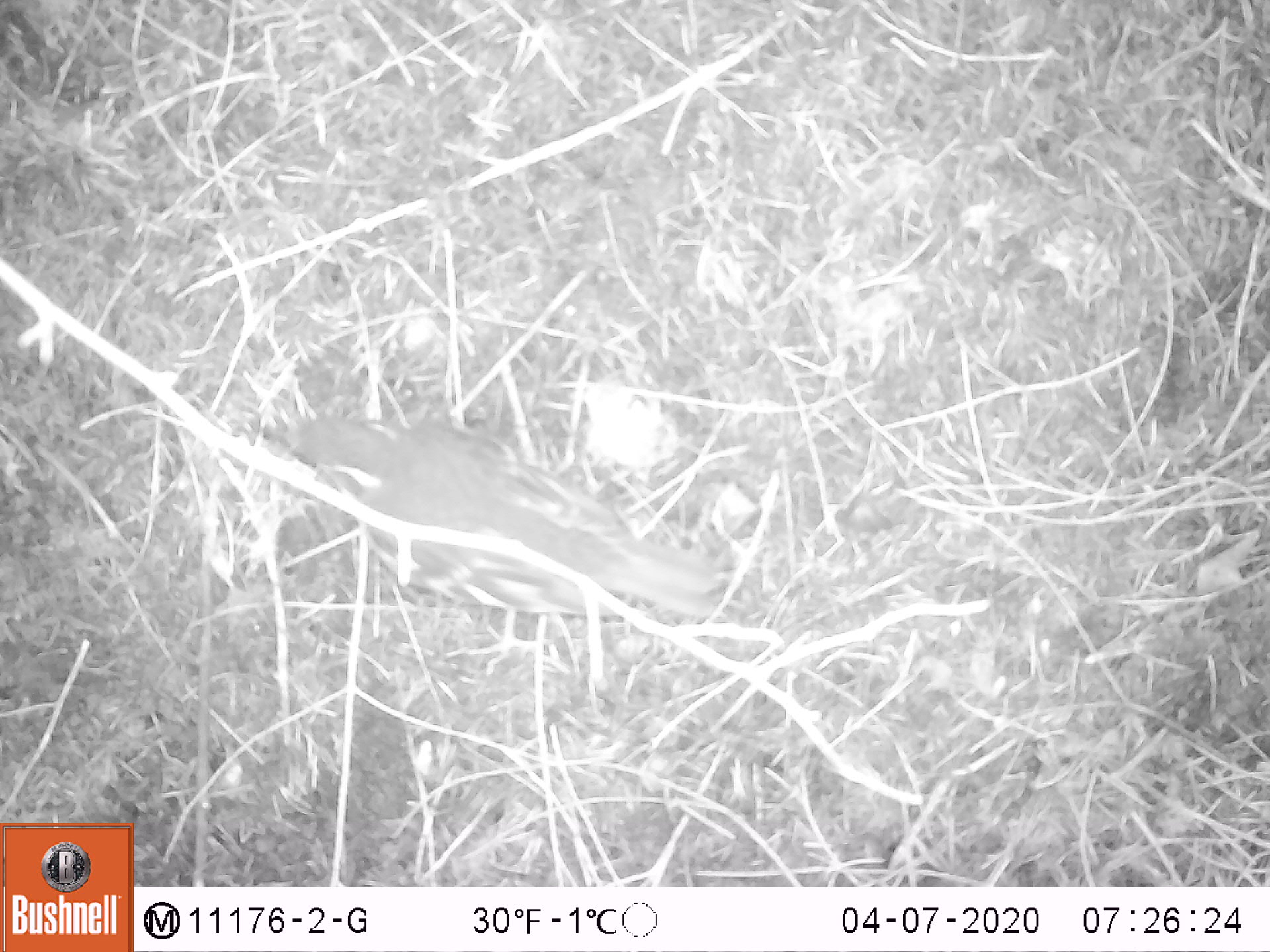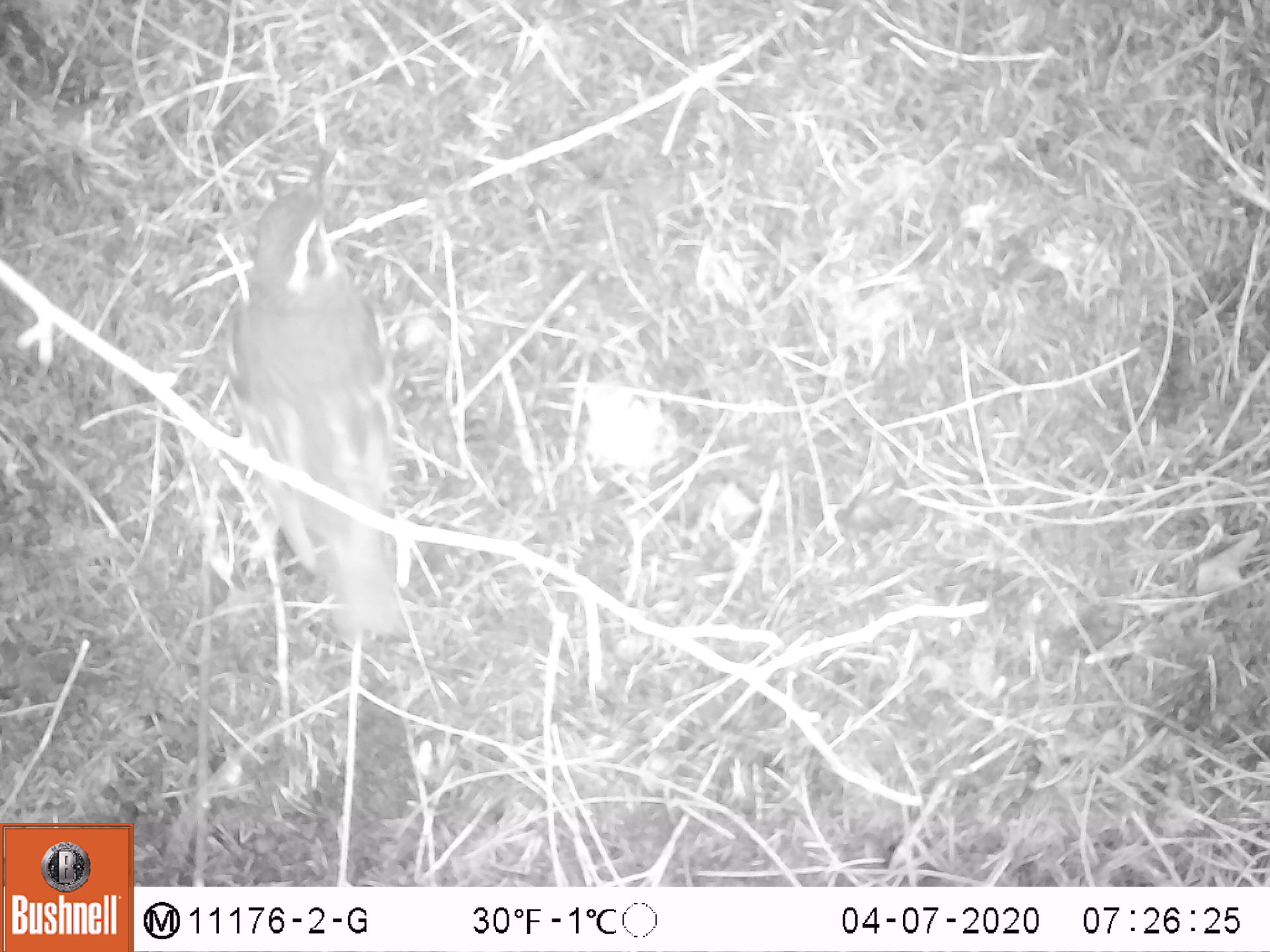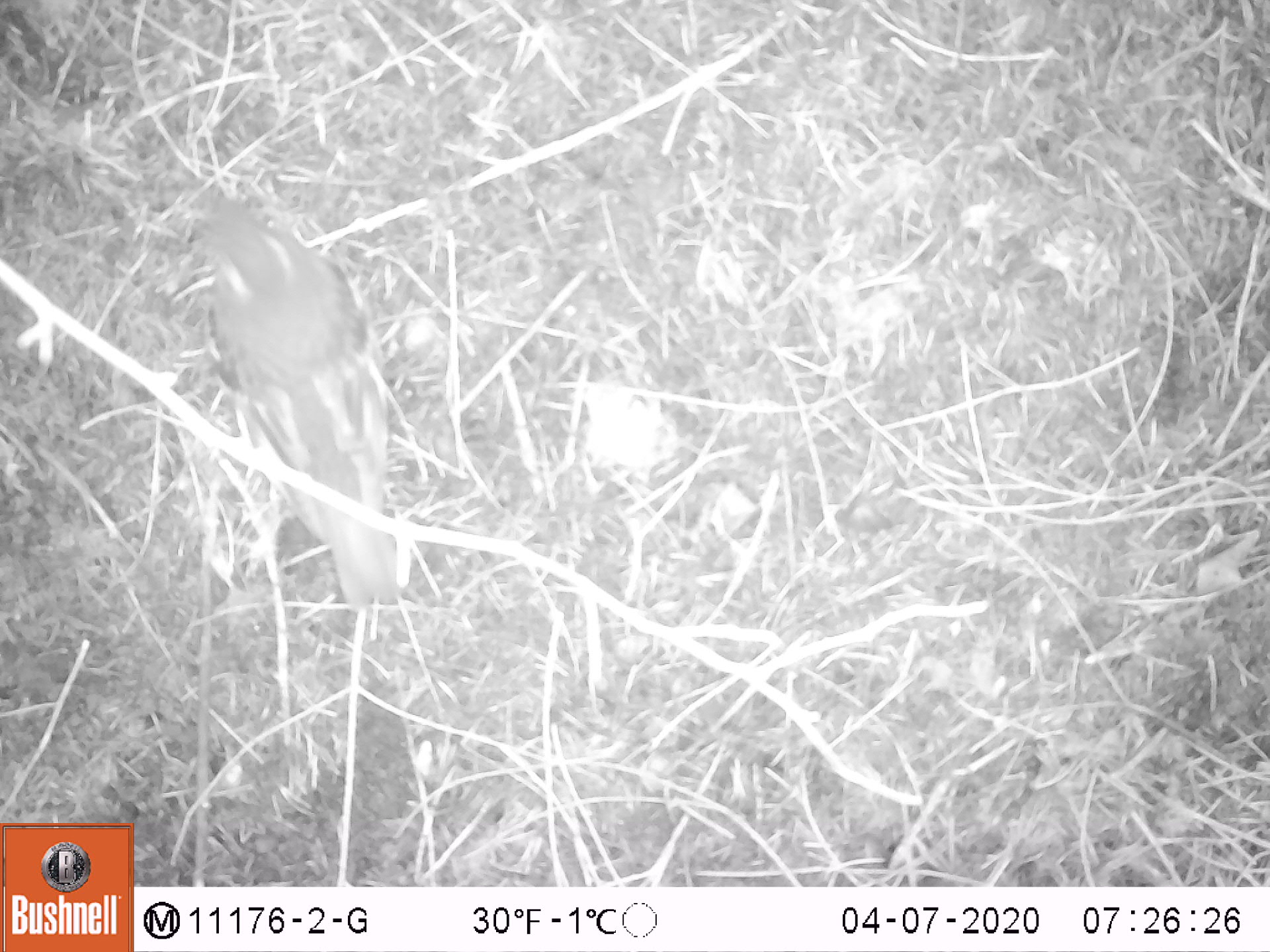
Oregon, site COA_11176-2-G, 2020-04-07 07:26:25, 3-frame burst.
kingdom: Animalia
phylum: Chordata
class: Aves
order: Passeriformes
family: Turdidae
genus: Ixoreus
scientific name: Ixoreus naevius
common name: varied thrush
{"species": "varied thrush (Ixoreus naevius)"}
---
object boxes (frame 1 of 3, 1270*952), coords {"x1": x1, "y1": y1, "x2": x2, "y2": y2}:
varied thrush: {"x1": 294, "y1": 412, "x2": 724, "y2": 629}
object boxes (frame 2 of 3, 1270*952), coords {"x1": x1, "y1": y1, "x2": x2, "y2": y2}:
varied thrush: {"x1": 230, "y1": 175, "x2": 406, "y2": 635}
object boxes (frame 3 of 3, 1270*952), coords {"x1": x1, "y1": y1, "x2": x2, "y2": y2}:
varied thrush: {"x1": 184, "y1": 174, "x2": 406, "y2": 607}